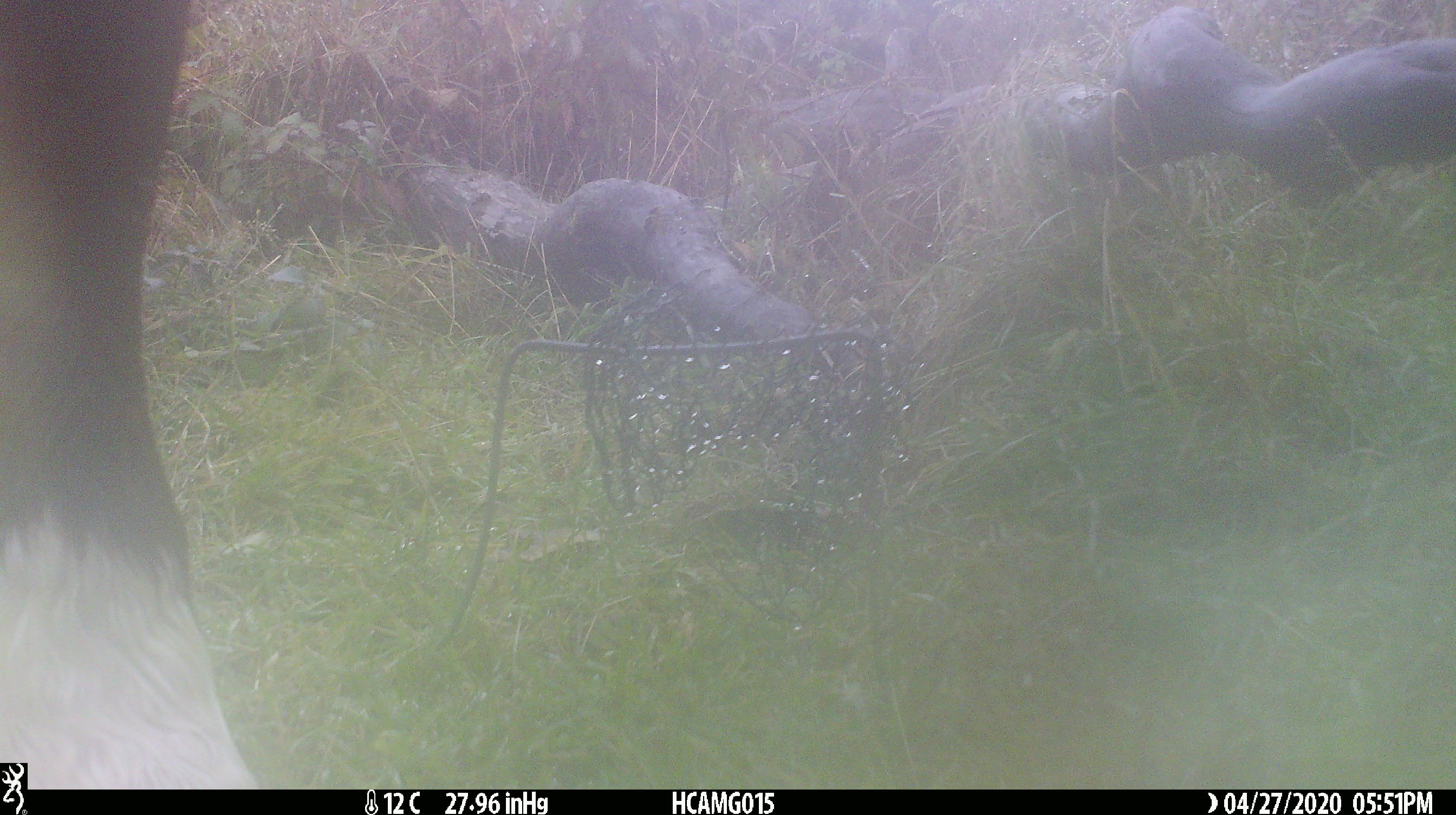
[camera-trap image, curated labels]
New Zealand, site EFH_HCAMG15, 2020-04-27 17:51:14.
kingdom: Animalia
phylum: Chordata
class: Mammalia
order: Artiodactyla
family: Bovidae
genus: Bos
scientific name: Bos taurus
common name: domestic cow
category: cow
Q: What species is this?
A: Cow (domestic cow) (Bos taurus).